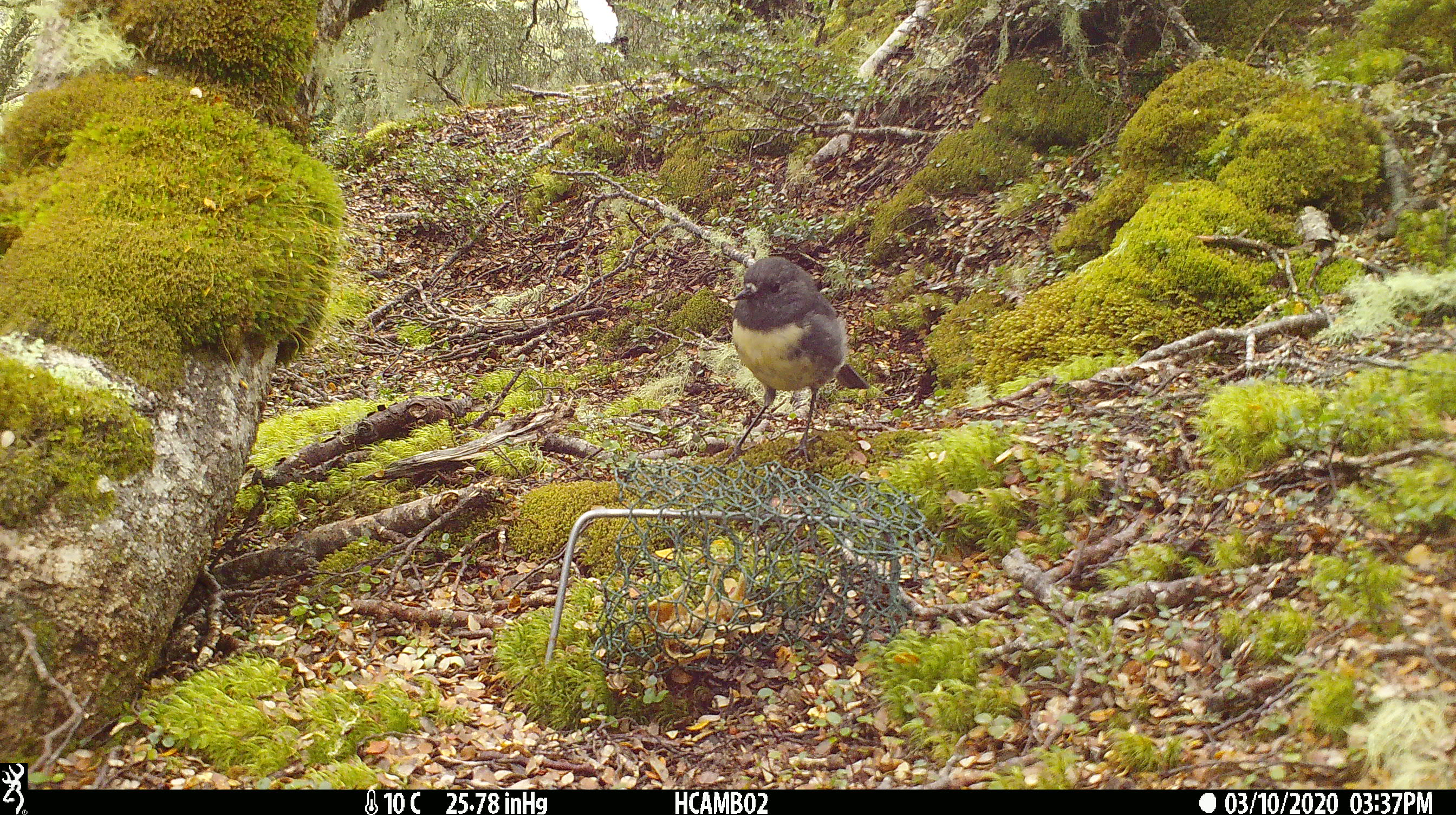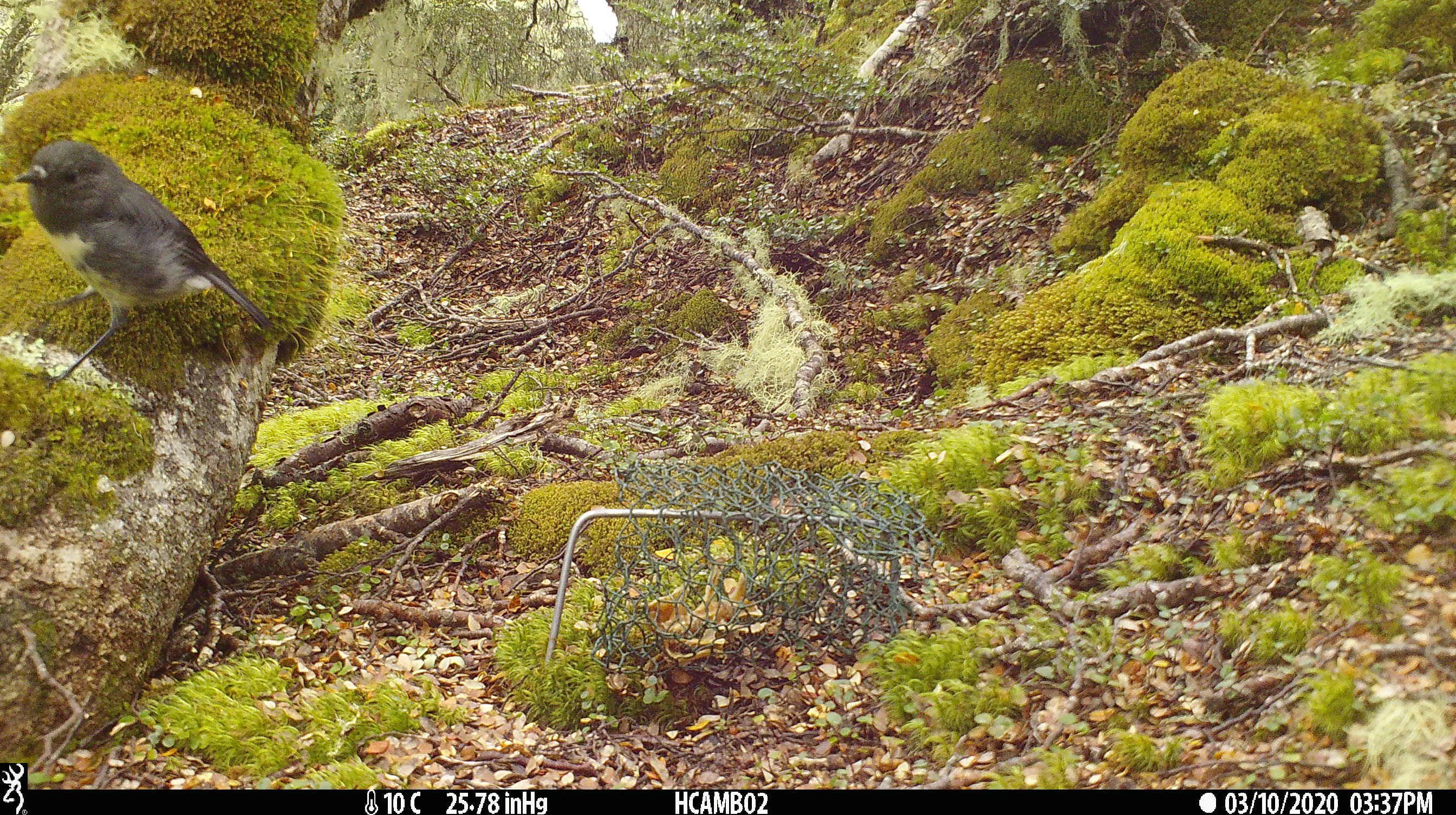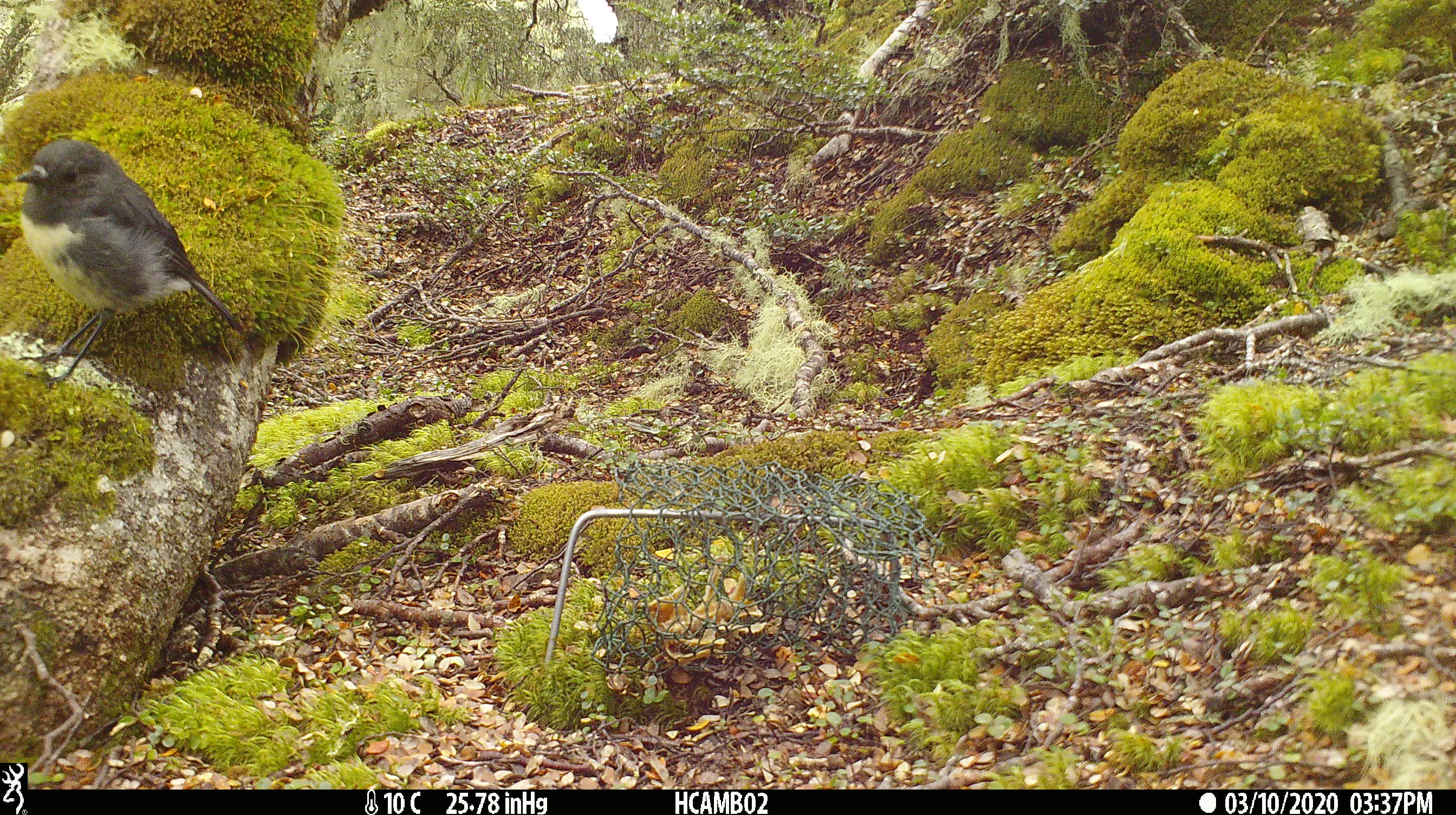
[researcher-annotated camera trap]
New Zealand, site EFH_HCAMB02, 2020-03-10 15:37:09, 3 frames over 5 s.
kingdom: Animalia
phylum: Chordata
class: Aves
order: Passeriformes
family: Petroicidae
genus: Petroica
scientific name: Petroica australis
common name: new zealand robin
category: robin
Robin (new zealand robin) (Petroica australis).